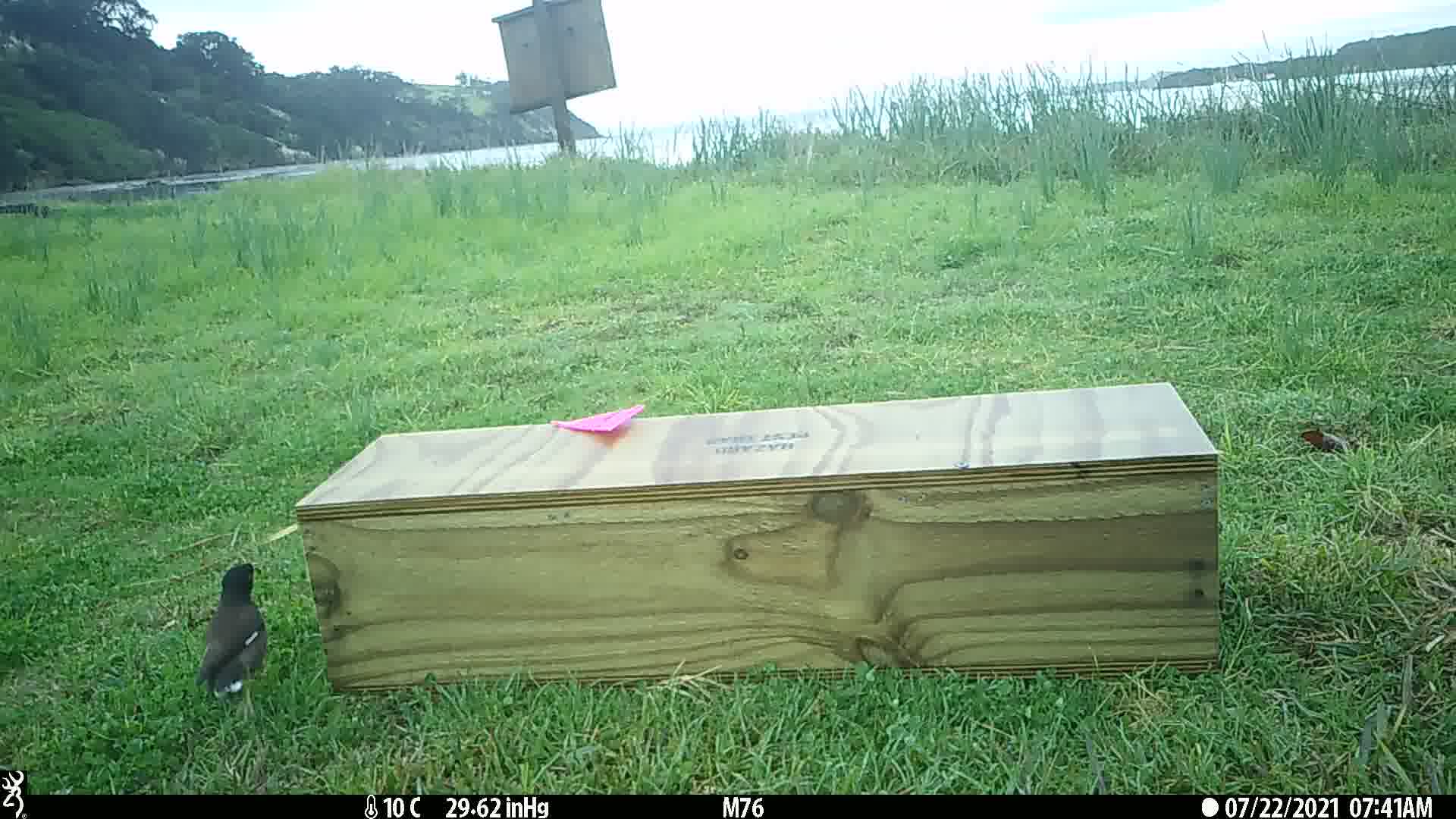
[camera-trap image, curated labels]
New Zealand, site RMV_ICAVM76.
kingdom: Animalia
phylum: Chordata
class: Aves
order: Passeriformes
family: Sturnidae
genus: Acridotheres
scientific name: Acridotheres tristis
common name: common myna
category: myna